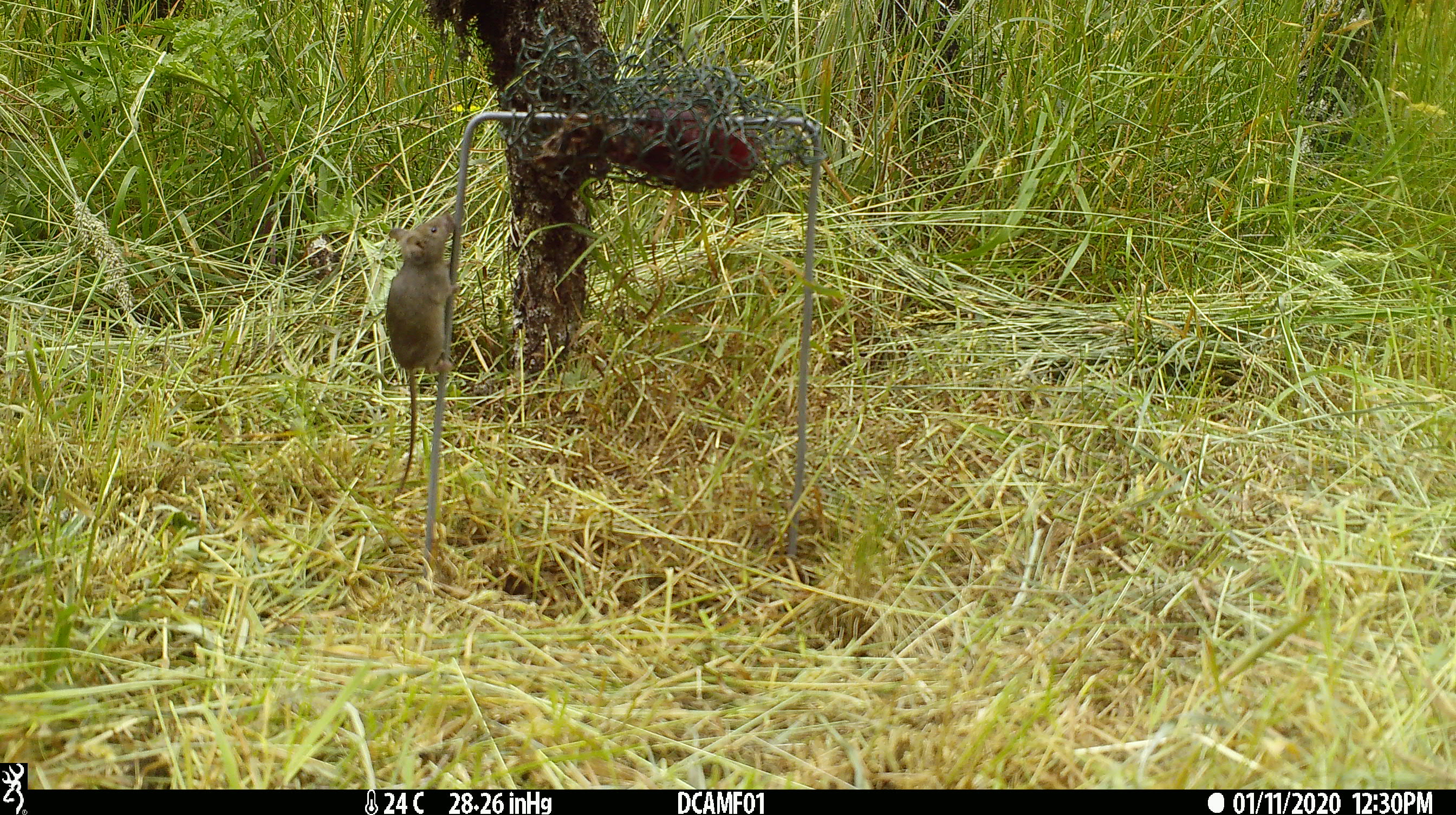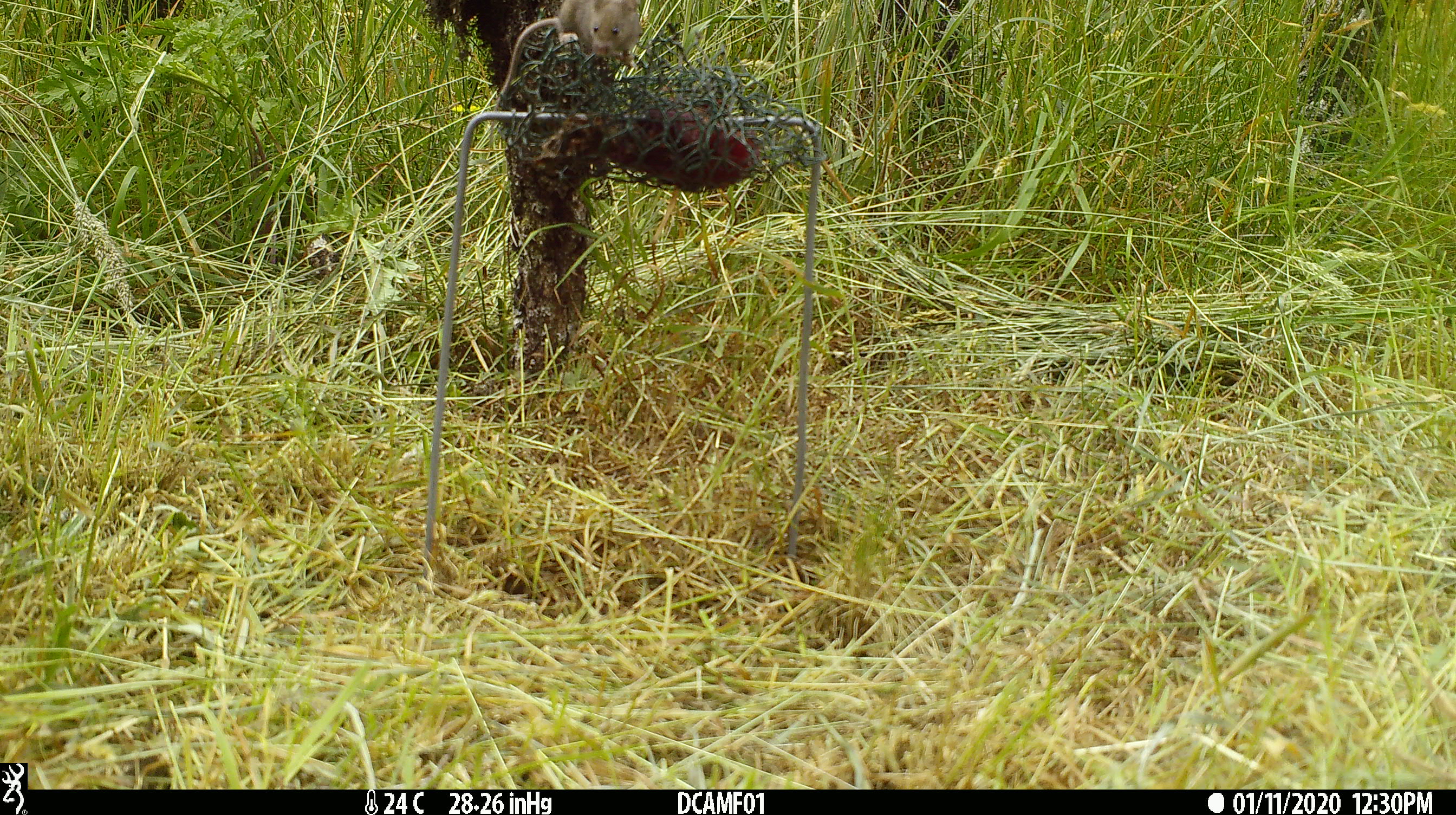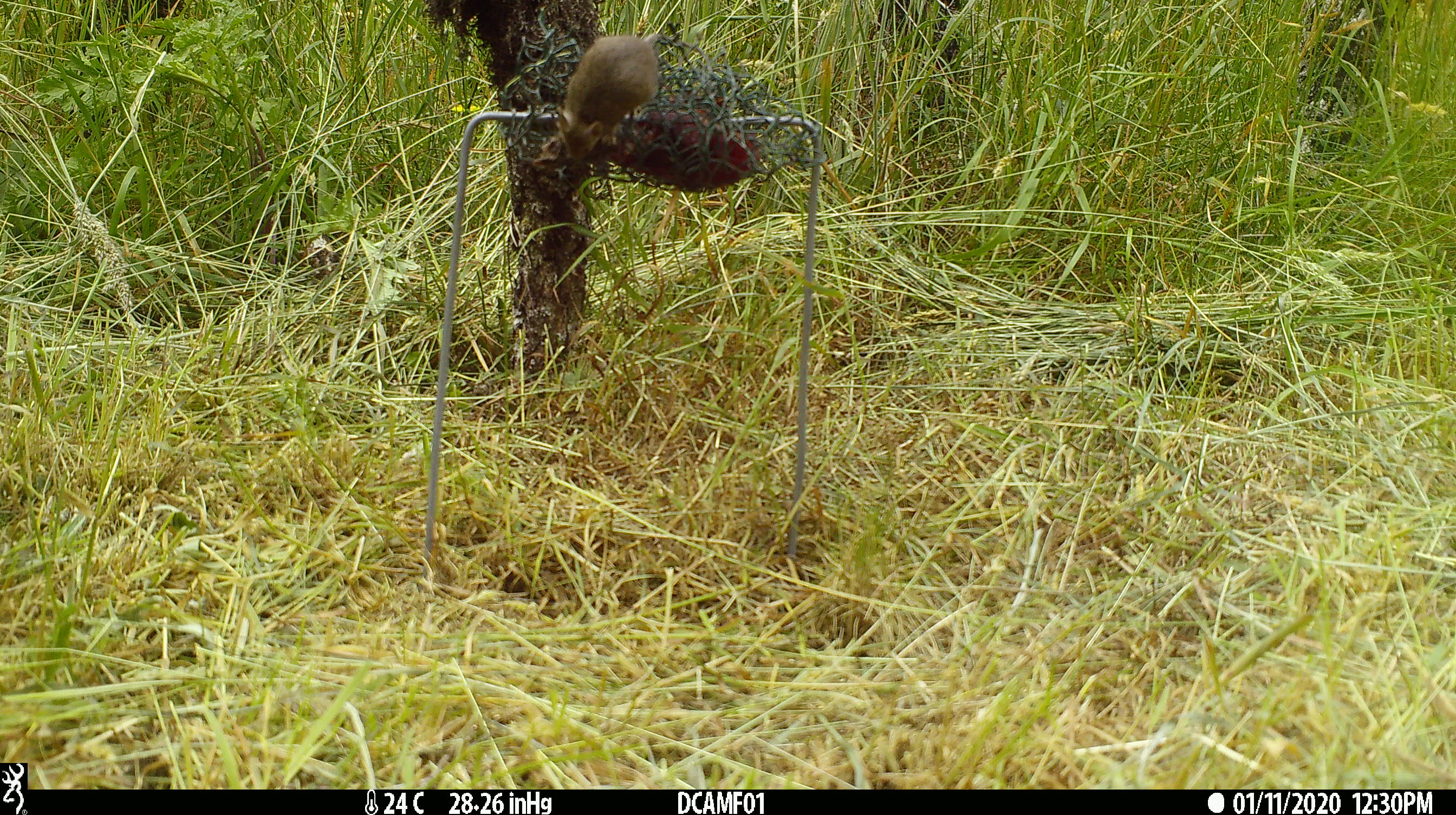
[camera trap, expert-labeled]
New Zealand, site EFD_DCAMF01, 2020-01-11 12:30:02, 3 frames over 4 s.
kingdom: Animalia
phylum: Chordata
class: Mammalia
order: Rodentia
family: Muridae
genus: Mus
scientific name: Mus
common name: mouse